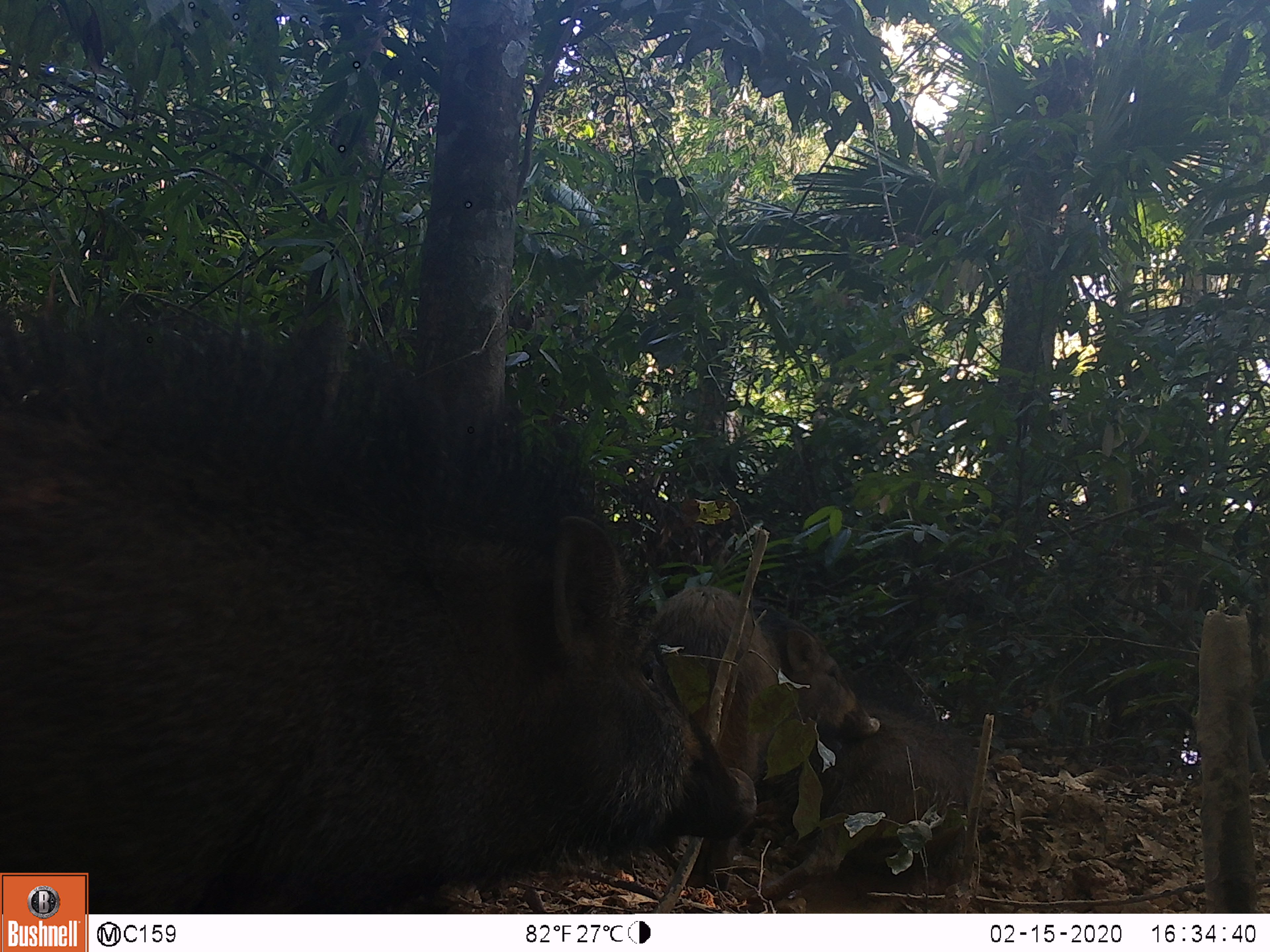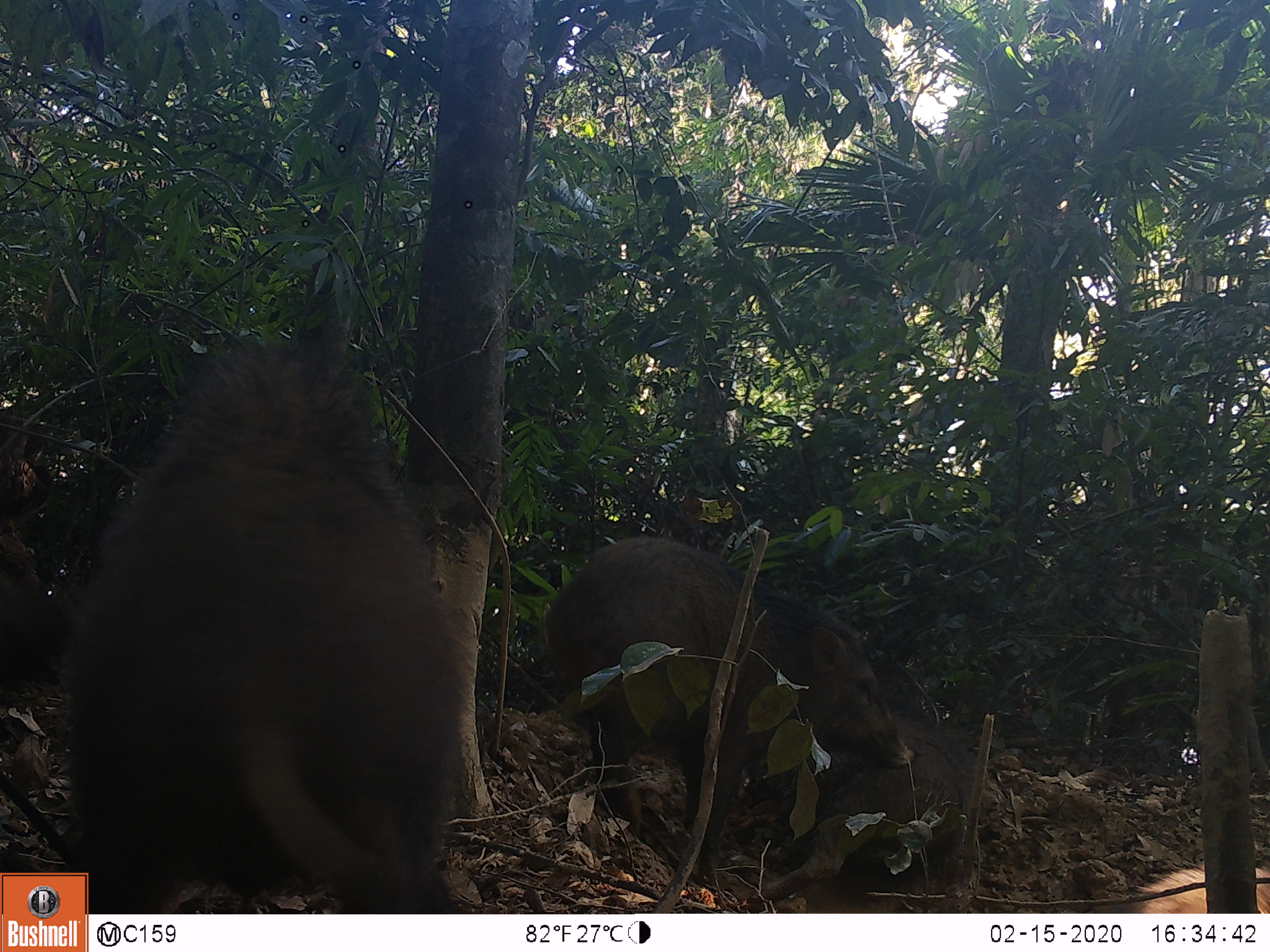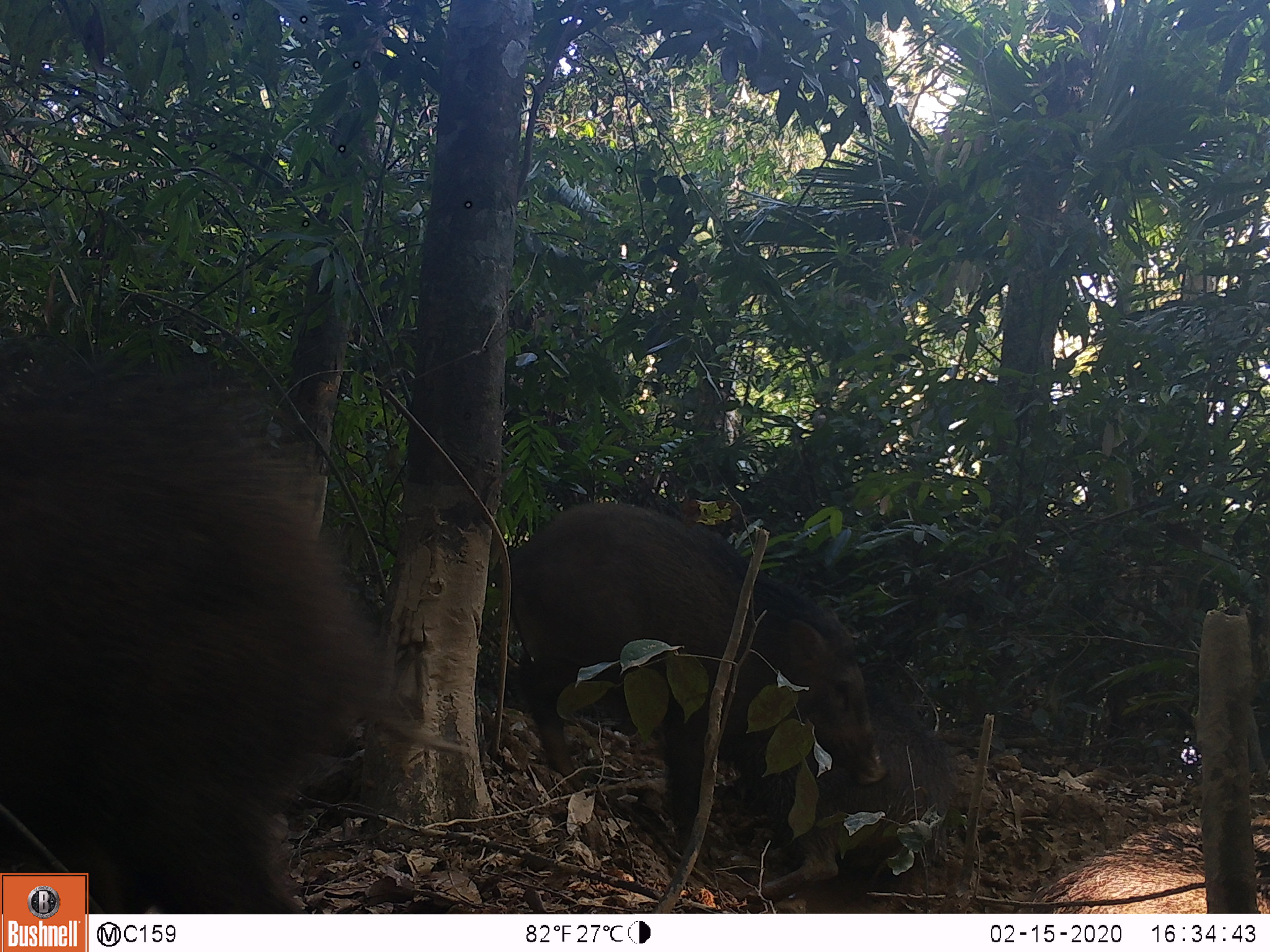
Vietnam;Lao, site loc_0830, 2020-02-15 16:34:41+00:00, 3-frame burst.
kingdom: Animalia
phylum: Chordata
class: Mammalia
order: Artiodactyla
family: Suidae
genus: Sus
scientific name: Sus scrofa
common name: eurasian wild pig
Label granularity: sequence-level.